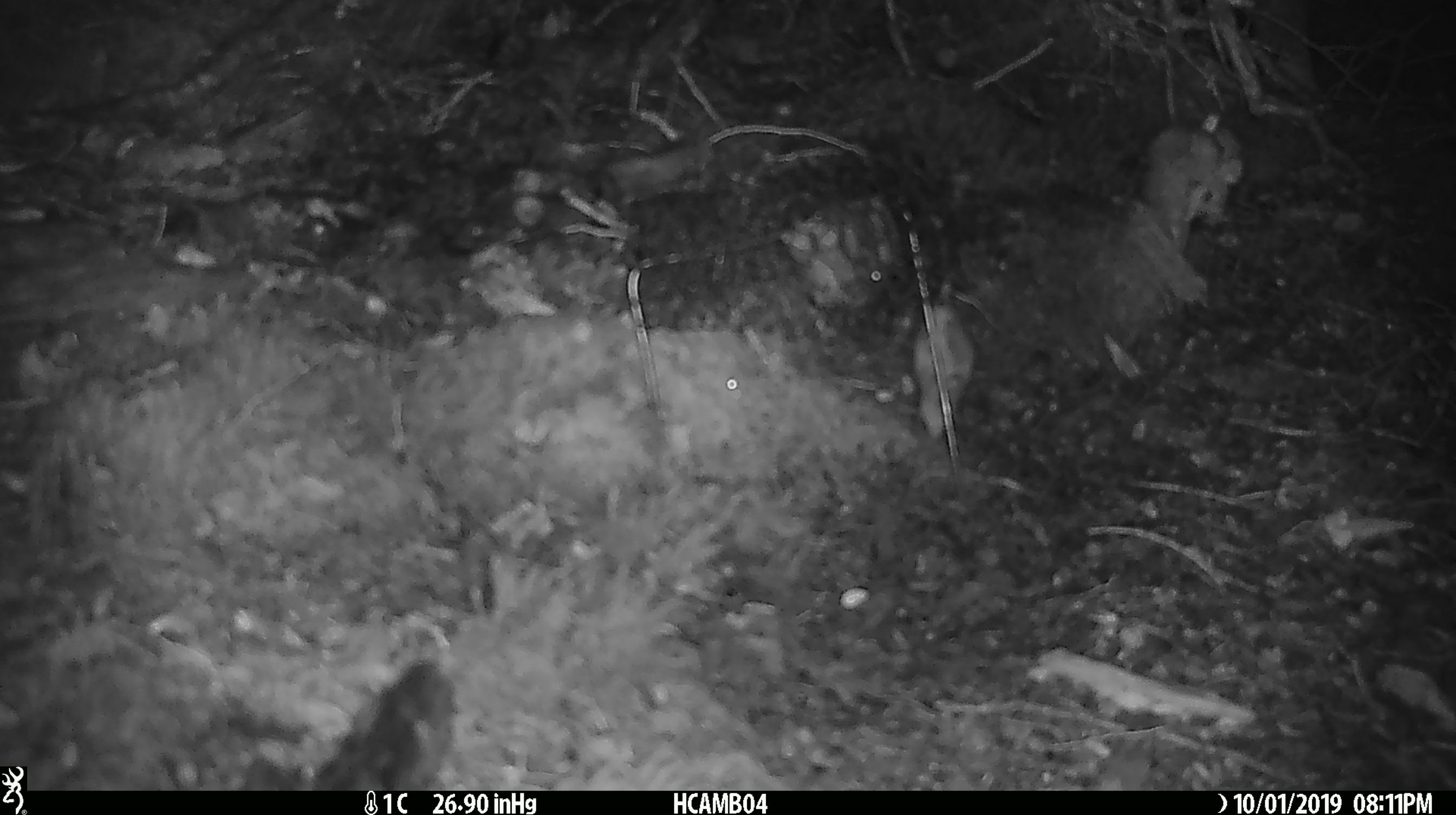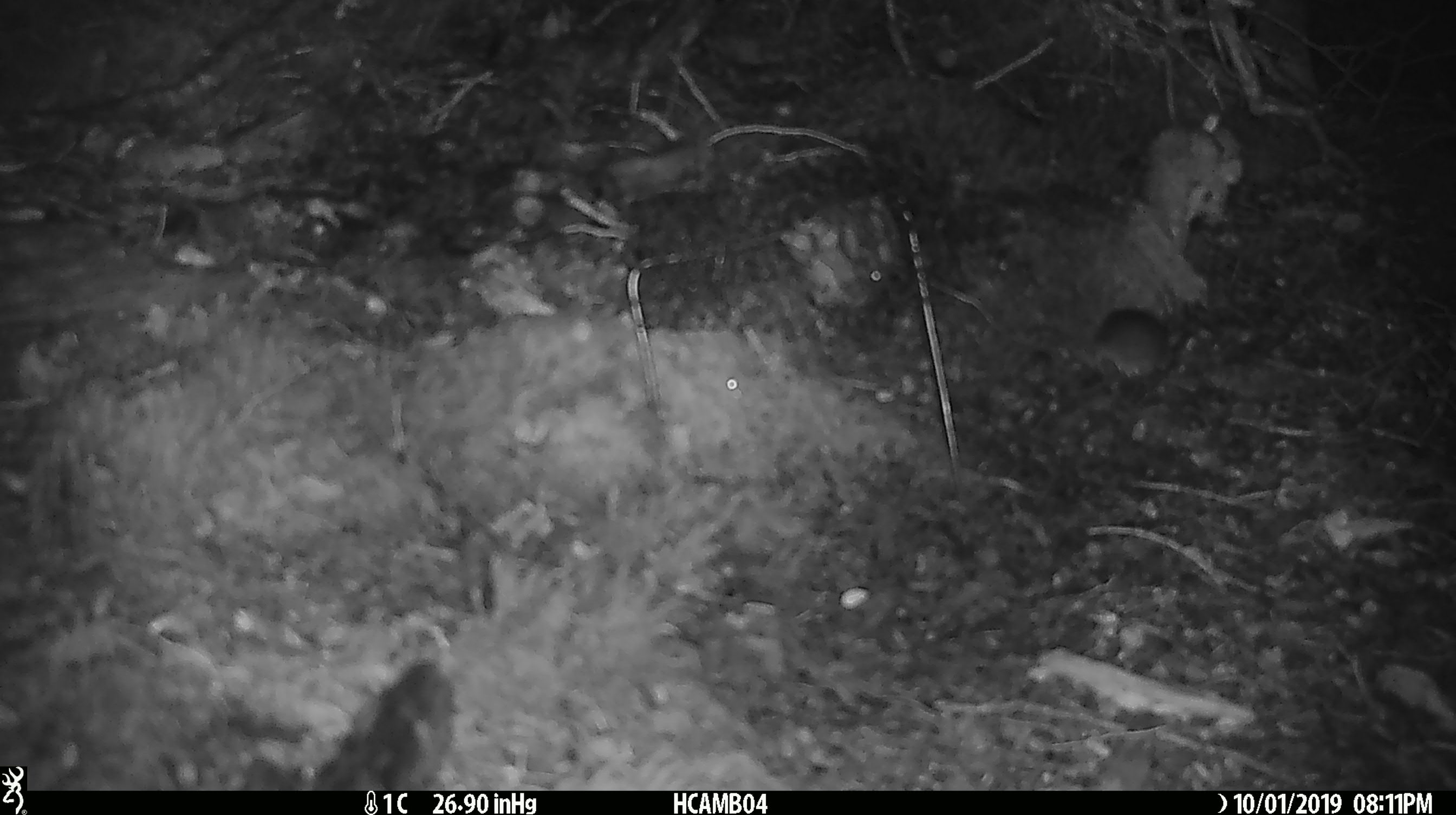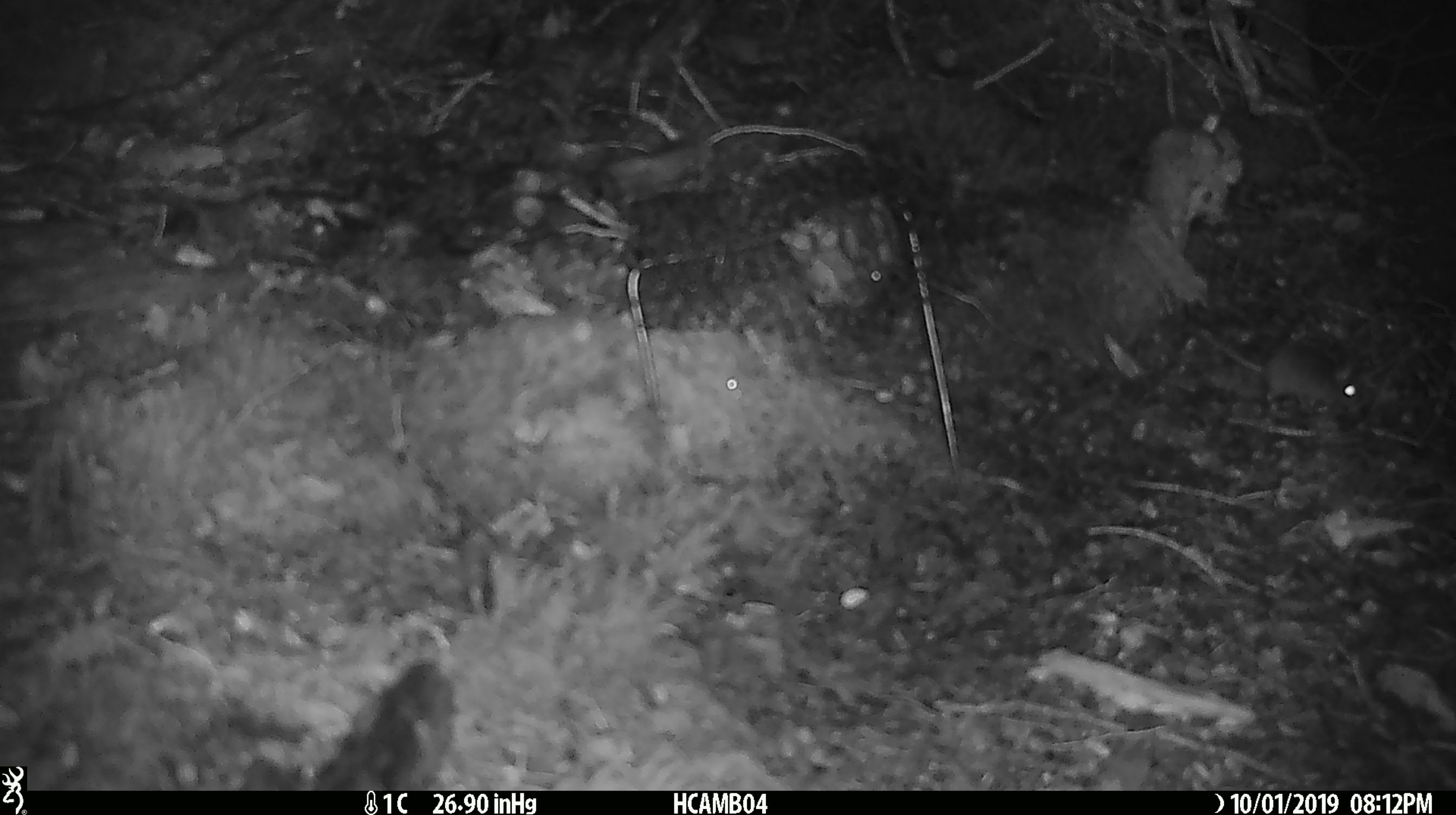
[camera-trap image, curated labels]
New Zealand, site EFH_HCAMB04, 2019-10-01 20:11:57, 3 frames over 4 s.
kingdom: Animalia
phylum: Chordata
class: Mammalia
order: Rodentia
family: Muridae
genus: Mus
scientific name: Mus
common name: mouse